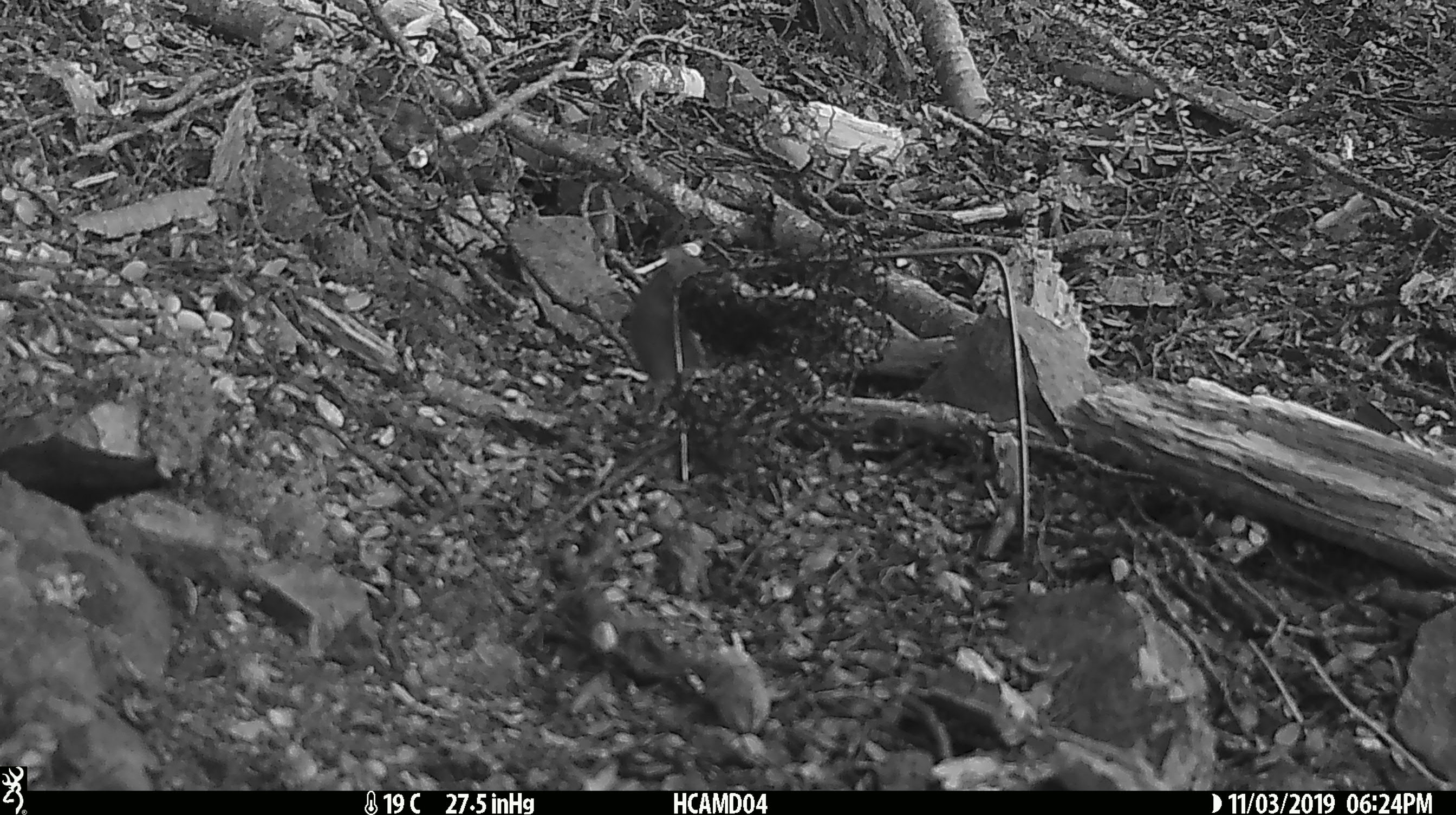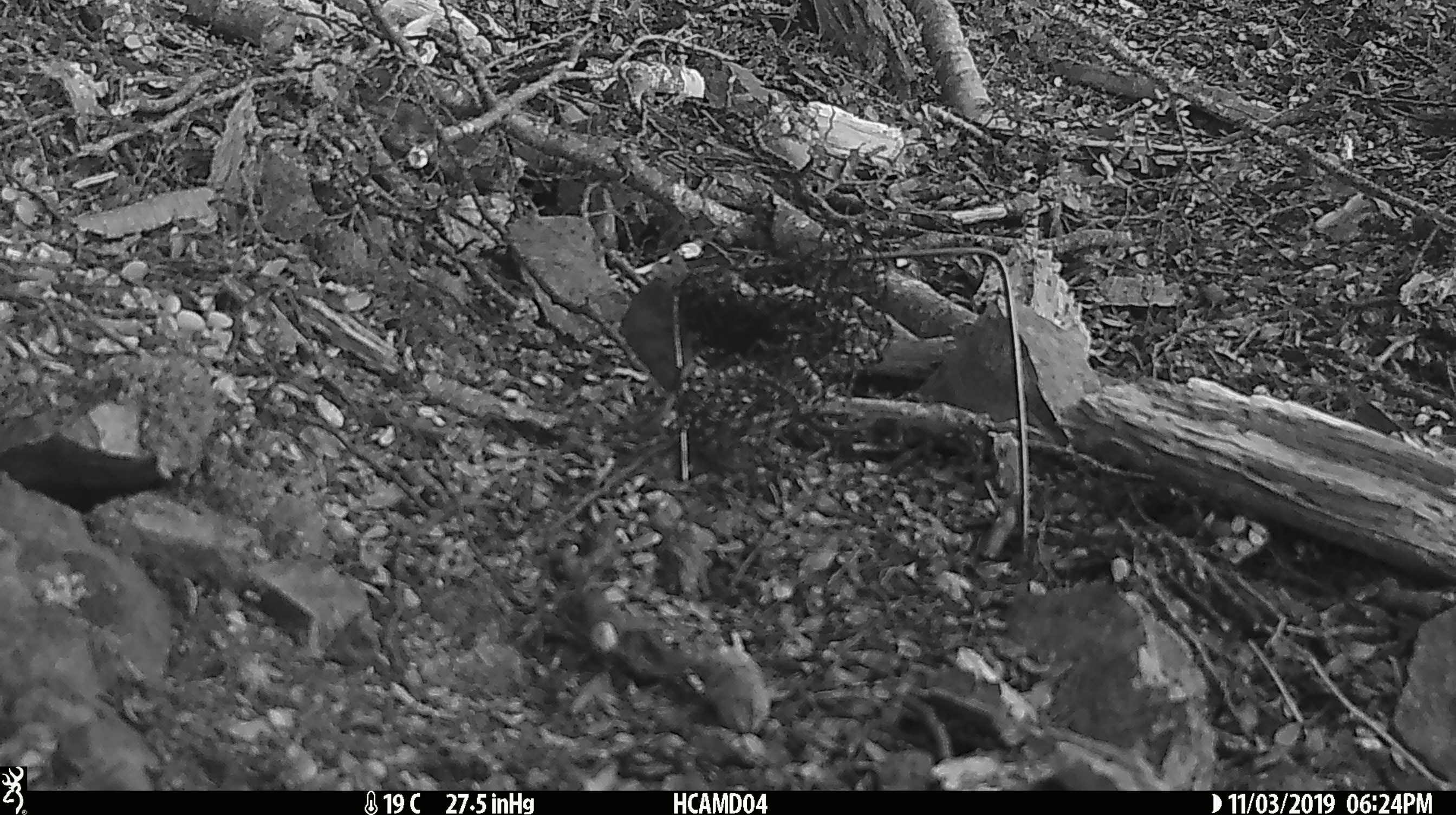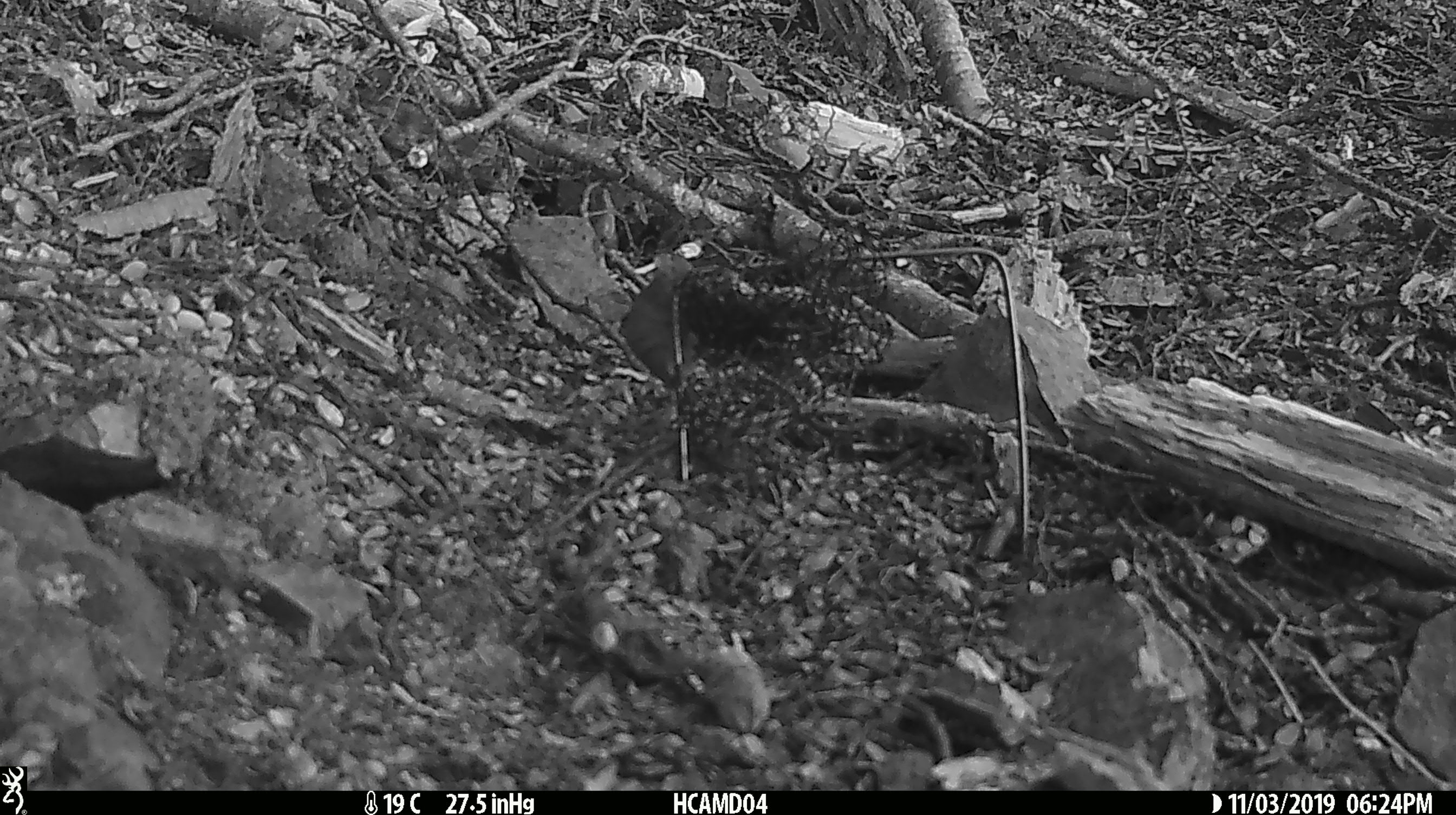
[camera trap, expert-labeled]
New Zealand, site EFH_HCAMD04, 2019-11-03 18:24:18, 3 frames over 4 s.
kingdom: Animalia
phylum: Chordata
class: Mammalia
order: Rodentia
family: Muridae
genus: Mus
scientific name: Mus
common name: mouse